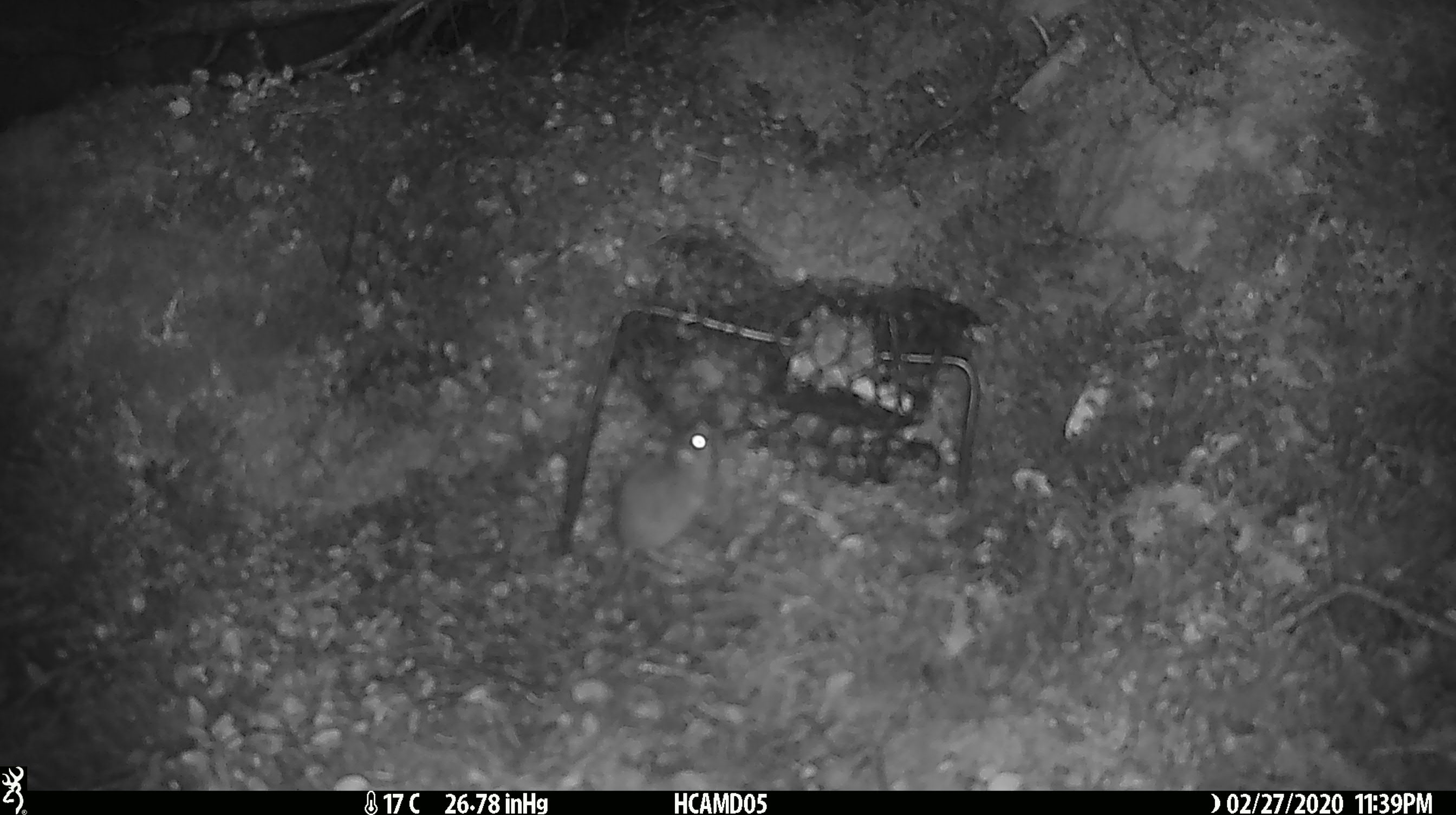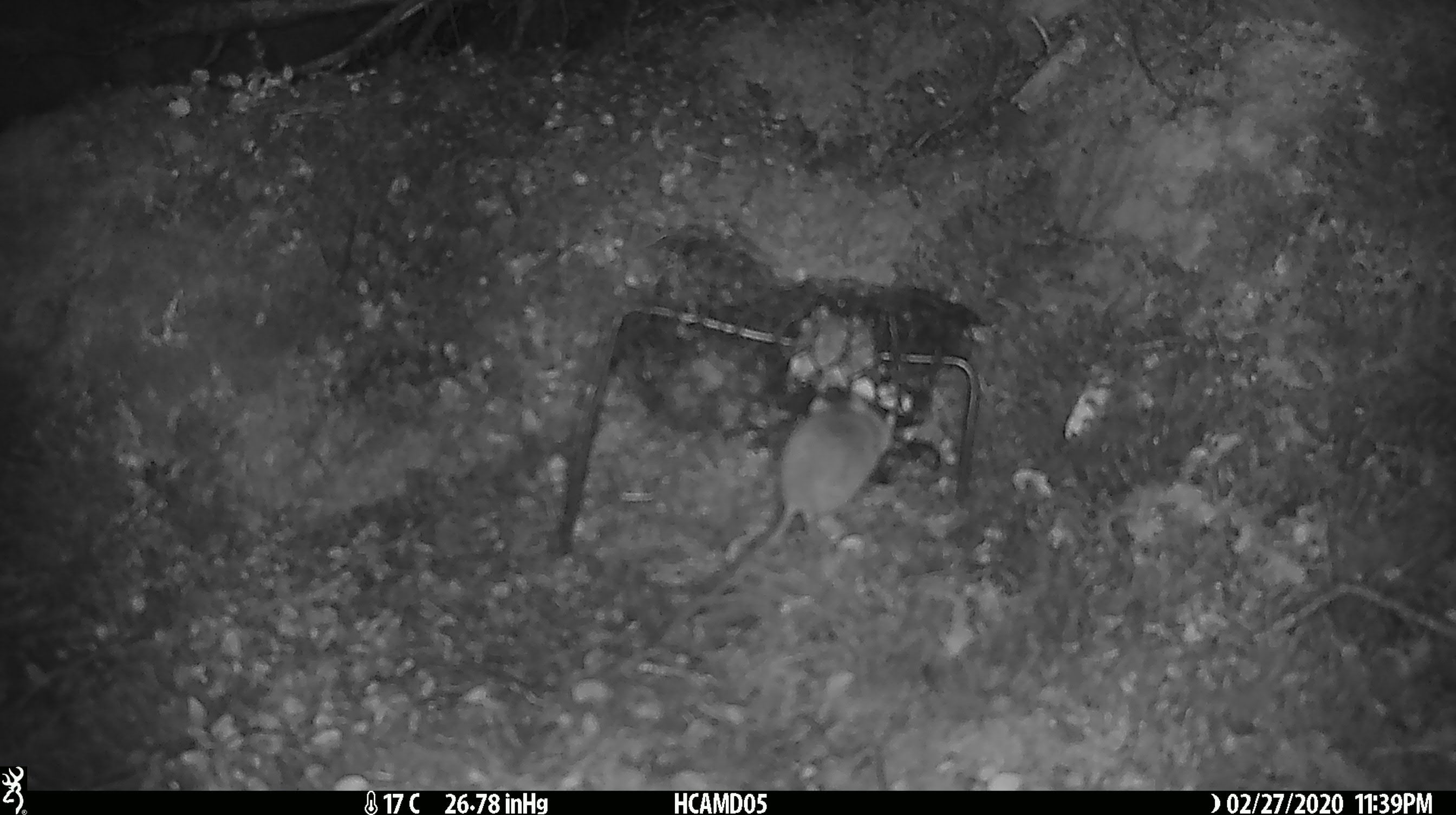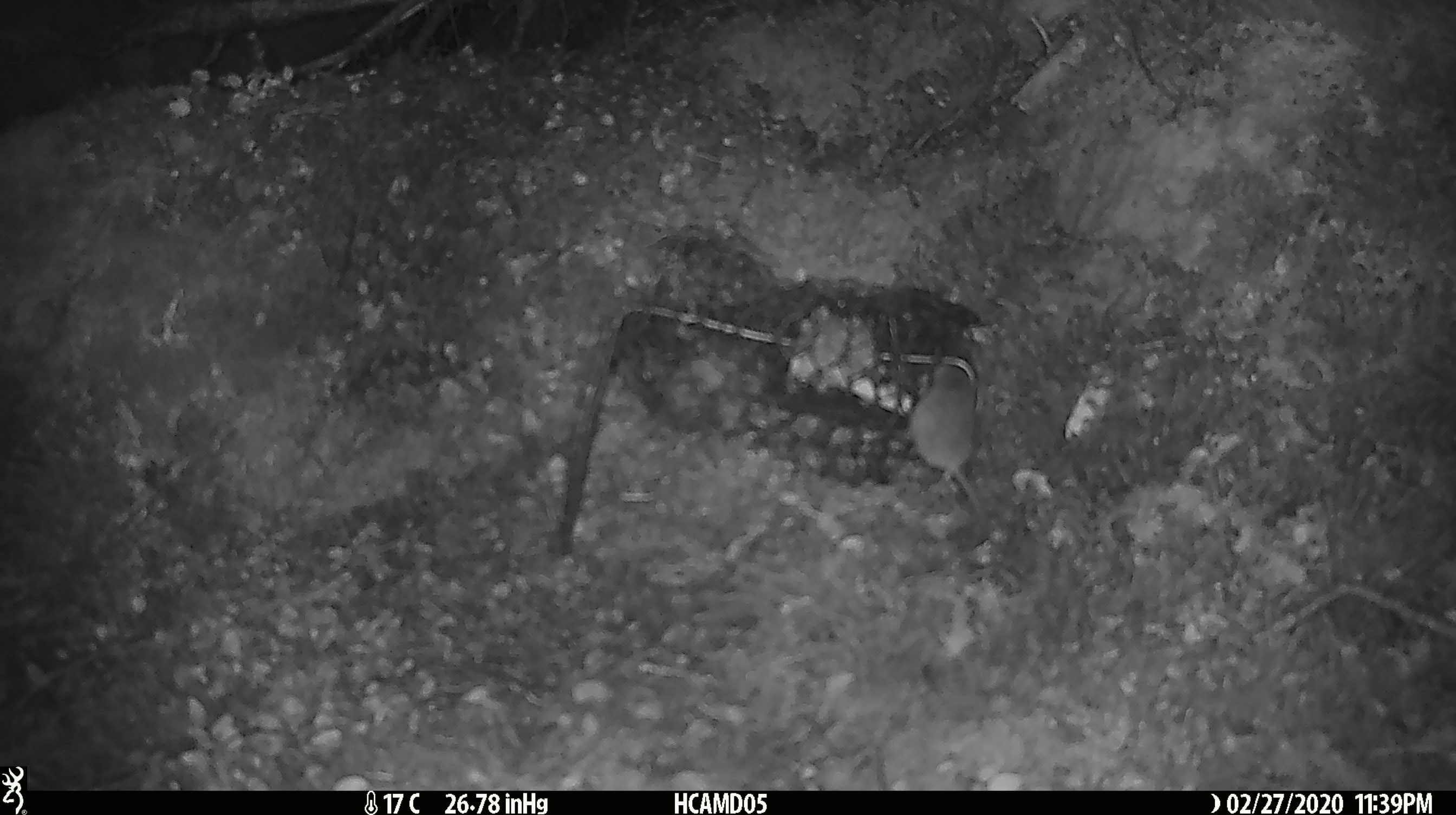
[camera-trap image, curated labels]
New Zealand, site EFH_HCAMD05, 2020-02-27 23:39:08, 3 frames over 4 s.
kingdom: Animalia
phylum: Chordata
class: Mammalia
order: Rodentia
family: Muridae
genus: Mus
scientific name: Mus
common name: mouse